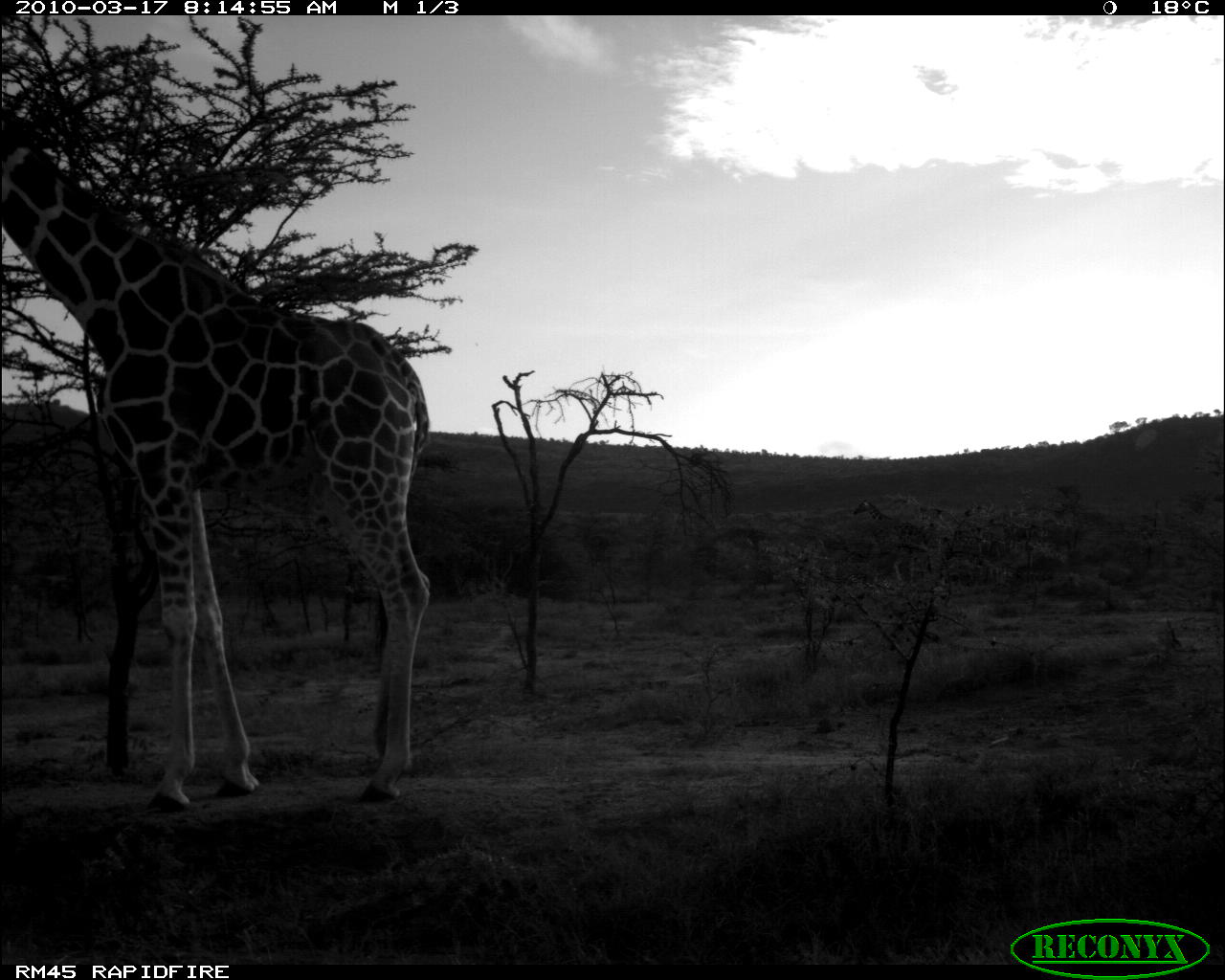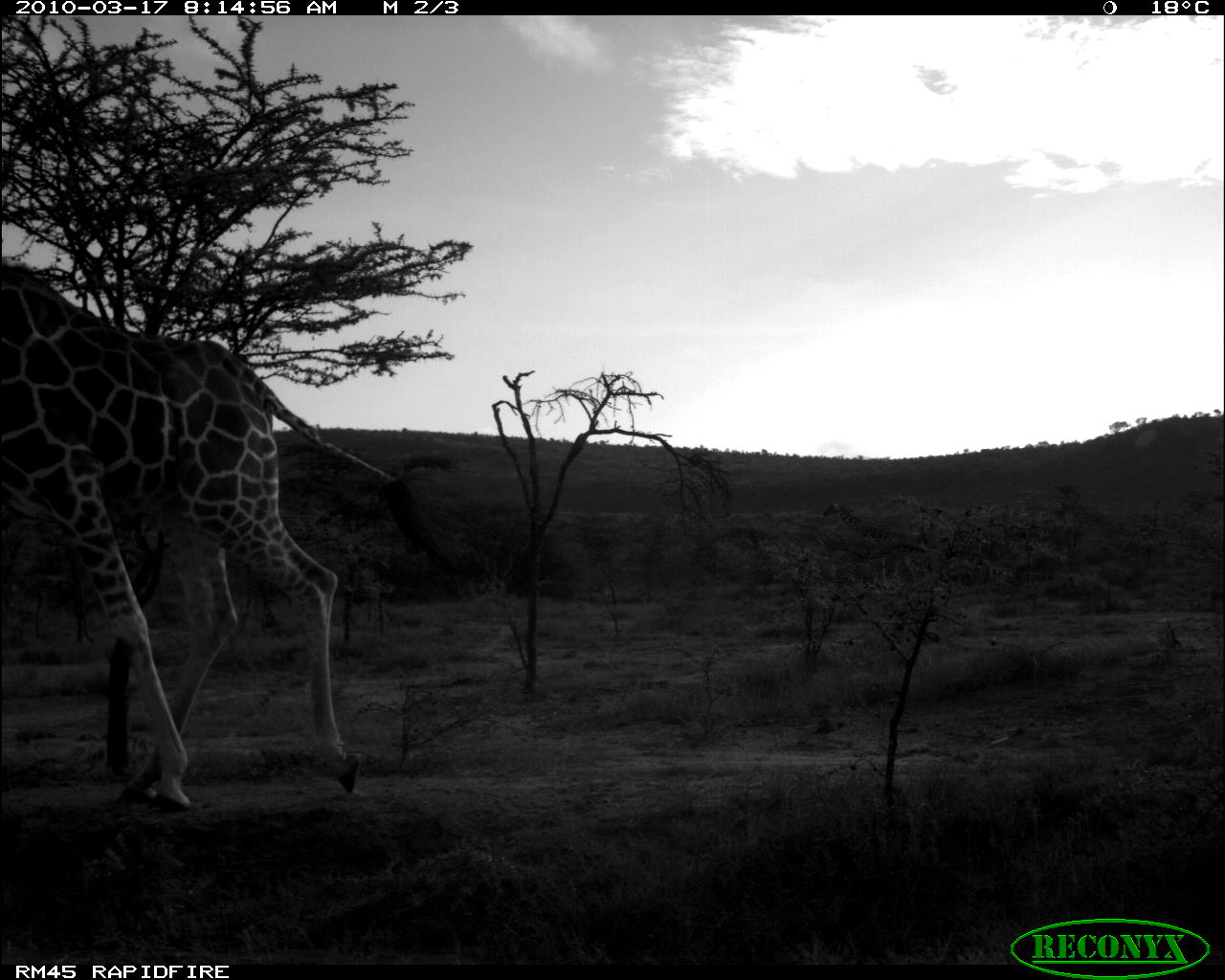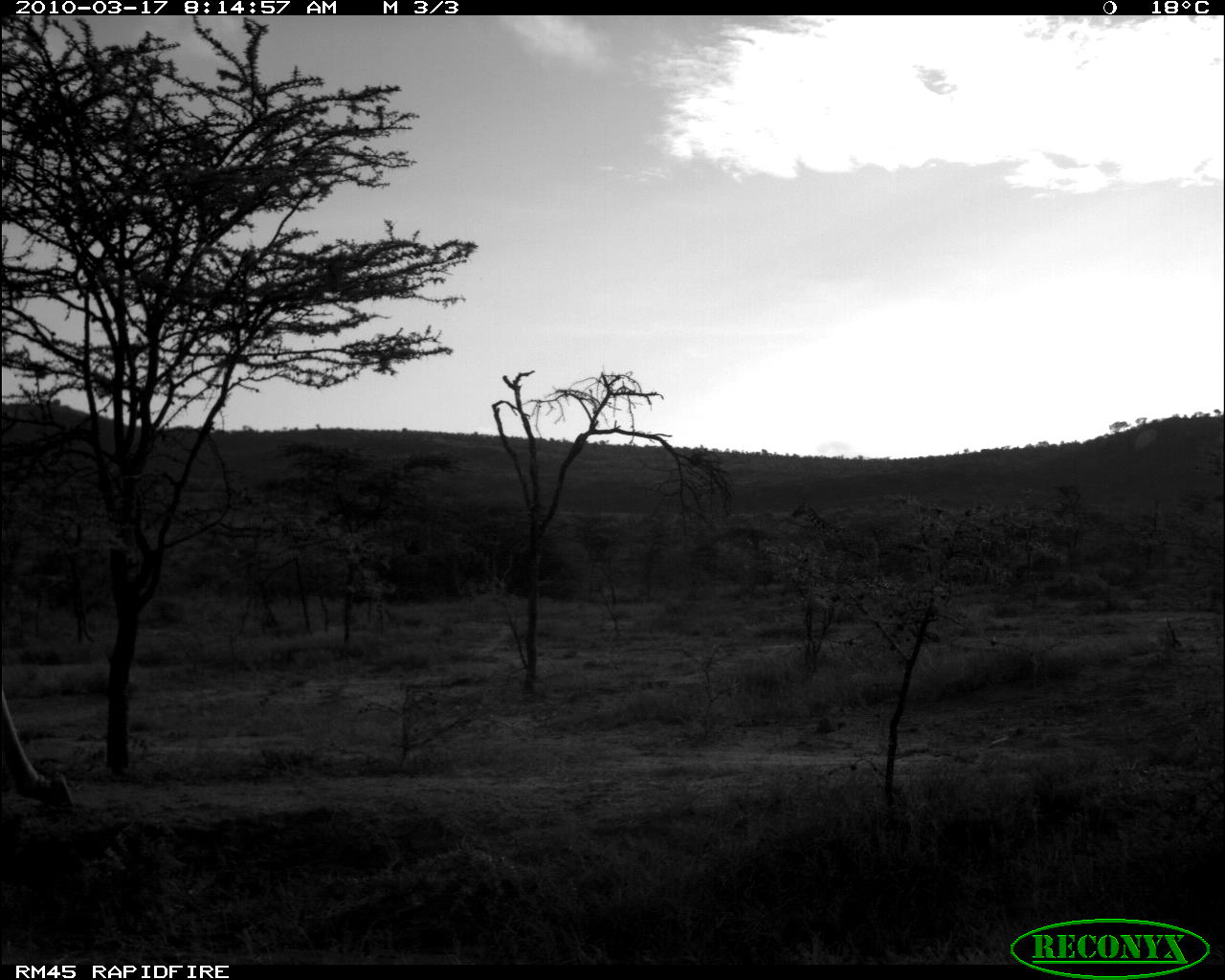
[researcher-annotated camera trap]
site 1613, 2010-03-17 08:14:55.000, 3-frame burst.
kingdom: Animalia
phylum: Chordata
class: Mammalia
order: Artiodactyla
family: Giraffidae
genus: Giraffa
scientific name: Giraffa camelopardalis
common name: giraffe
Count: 2.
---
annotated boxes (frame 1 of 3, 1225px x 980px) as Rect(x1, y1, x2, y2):
giraffa camelopardalis: Rect(1, 107, 433, 812)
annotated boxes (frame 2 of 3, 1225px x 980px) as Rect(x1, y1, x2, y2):
giraffa camelopardalis: Rect(2, 263, 483, 810)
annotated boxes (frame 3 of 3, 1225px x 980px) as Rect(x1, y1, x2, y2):
giraffa camelopardalis: Rect(1, 686, 78, 804)